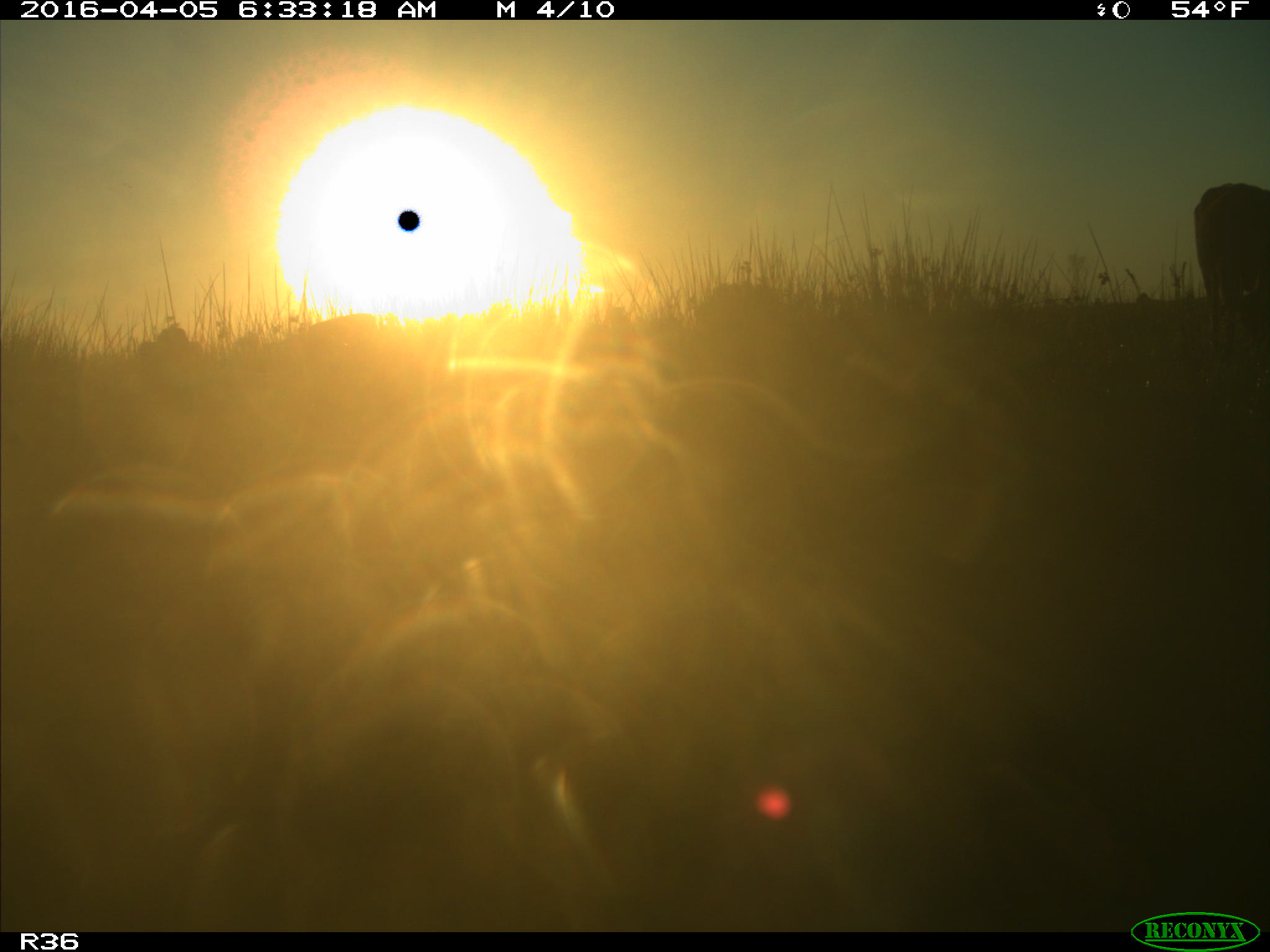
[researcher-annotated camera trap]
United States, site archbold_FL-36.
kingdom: Animalia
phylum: Chordata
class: Mammalia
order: Artiodactyla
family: Bovidae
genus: Bos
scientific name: Bos taurus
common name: domestic cow